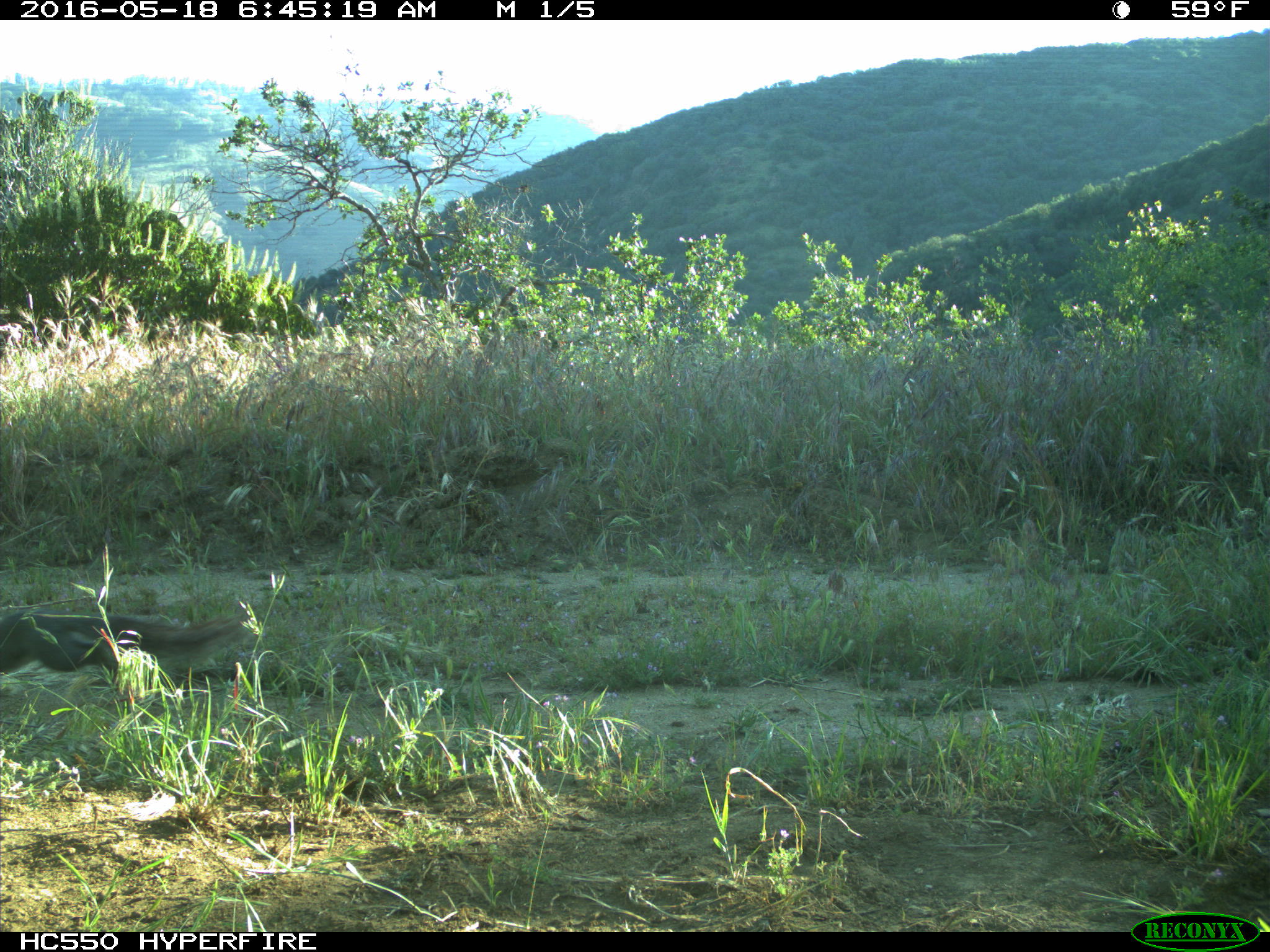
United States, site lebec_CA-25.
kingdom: Animalia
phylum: Chordata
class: Mammalia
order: Rodentia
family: Sciuridae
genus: Sciurus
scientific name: Sciurus carolinensis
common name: eastern gray squirrel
Sciurus carolinensis (eastern gray squirrel).